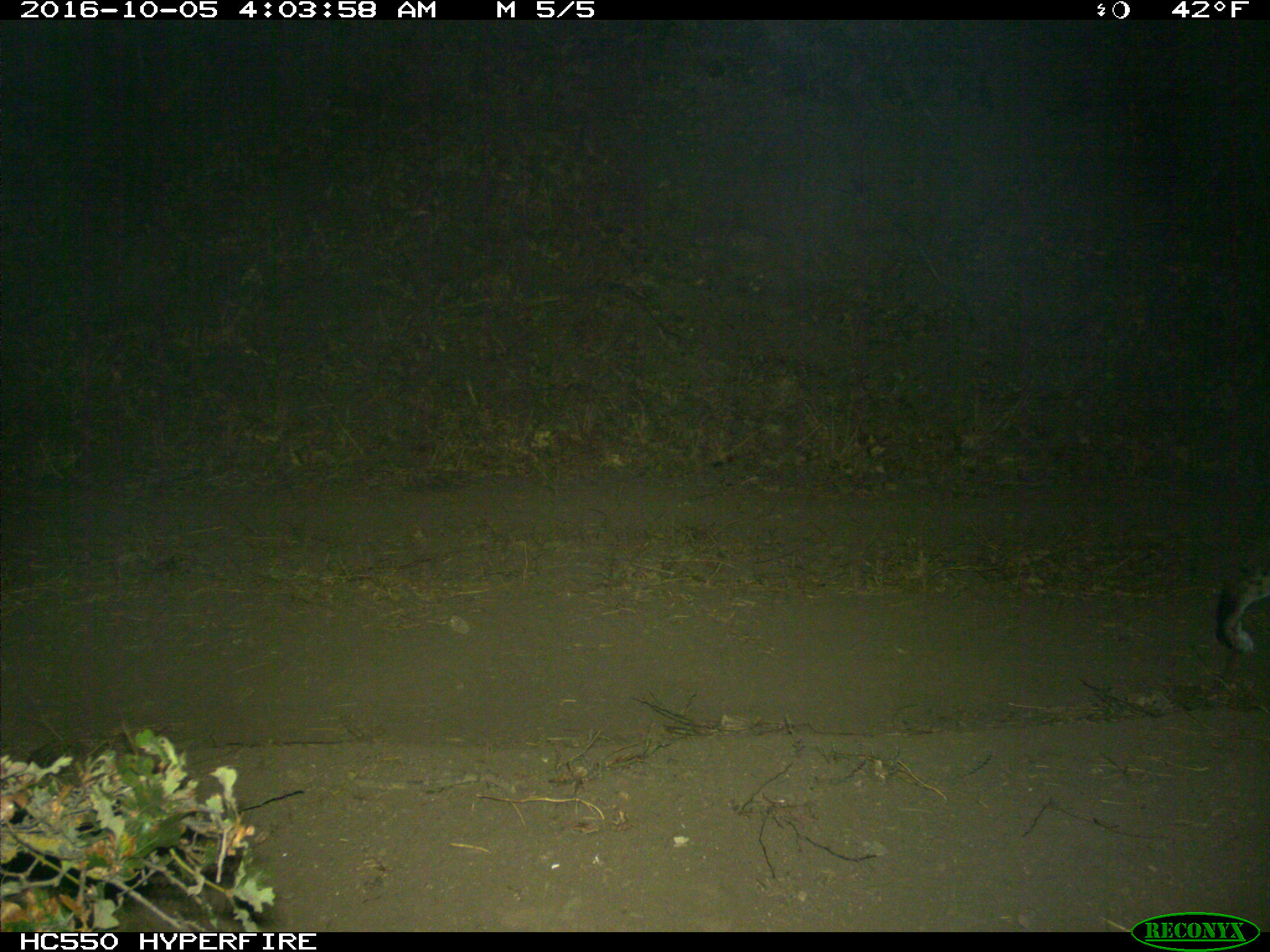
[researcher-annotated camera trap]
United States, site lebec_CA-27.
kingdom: Animalia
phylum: Chordata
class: Mammalia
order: Carnivora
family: Felidae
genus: Lynx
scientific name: Lynx rufus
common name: bobcat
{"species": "Lynx rufus (bobcat)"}